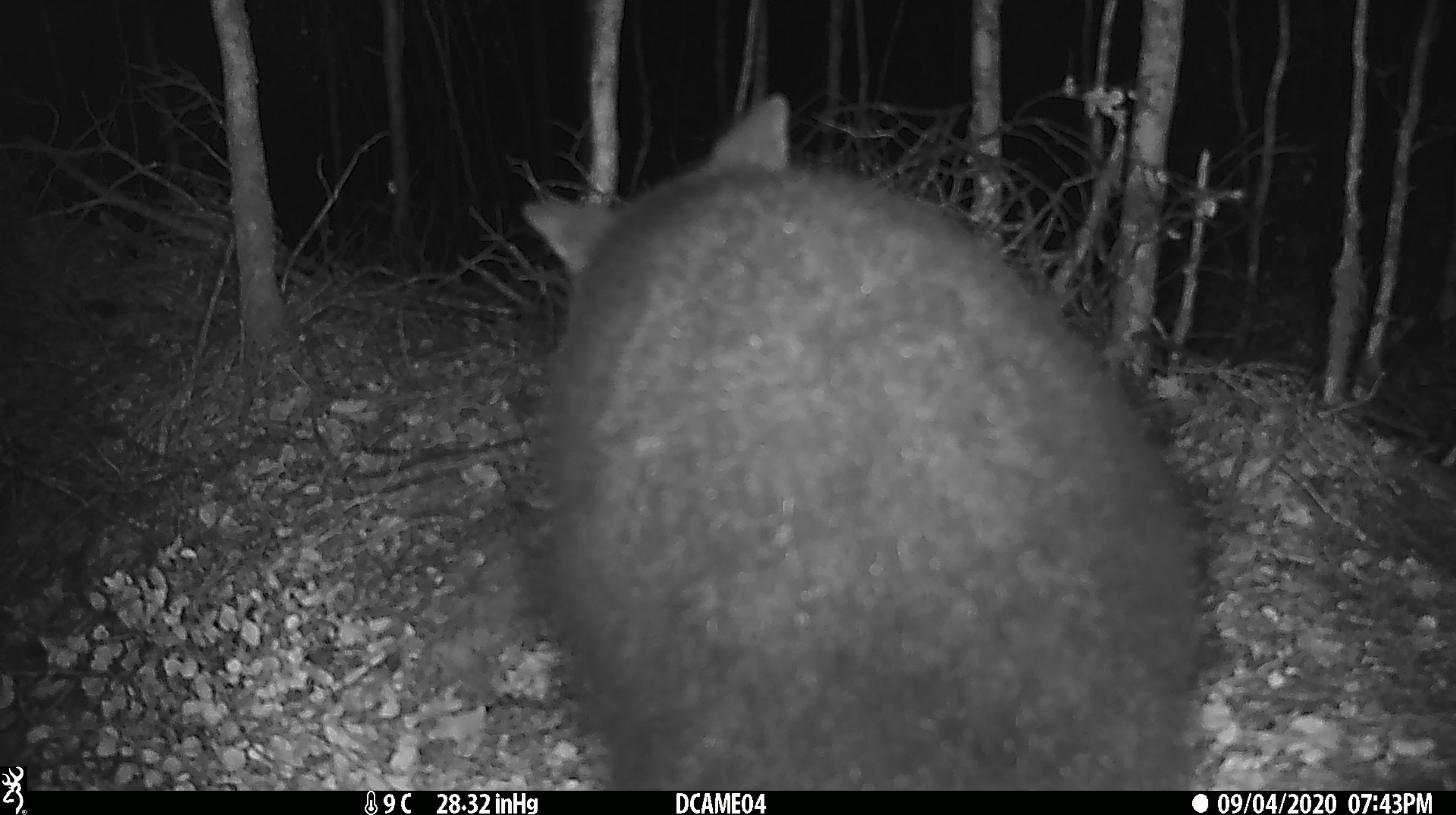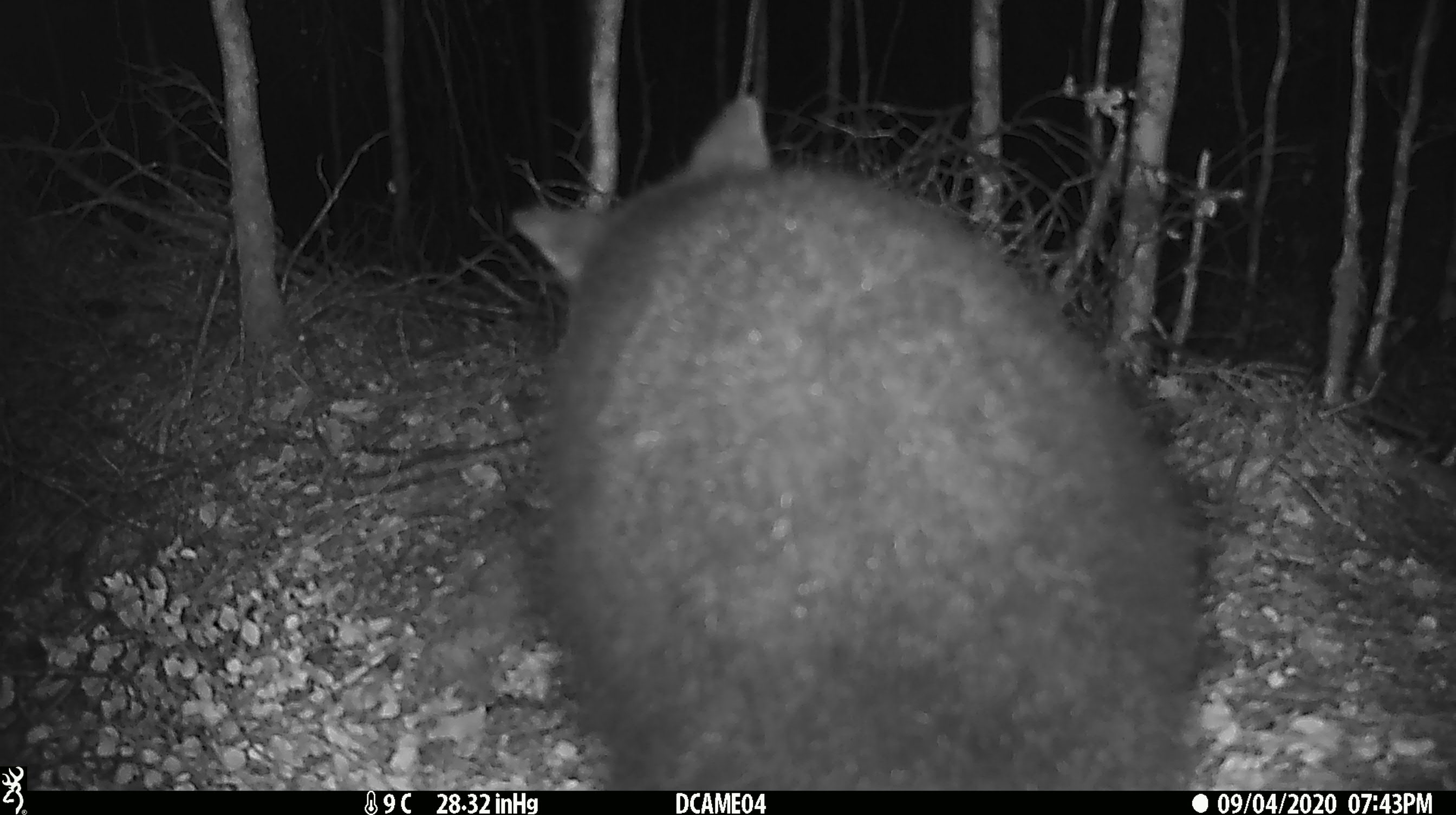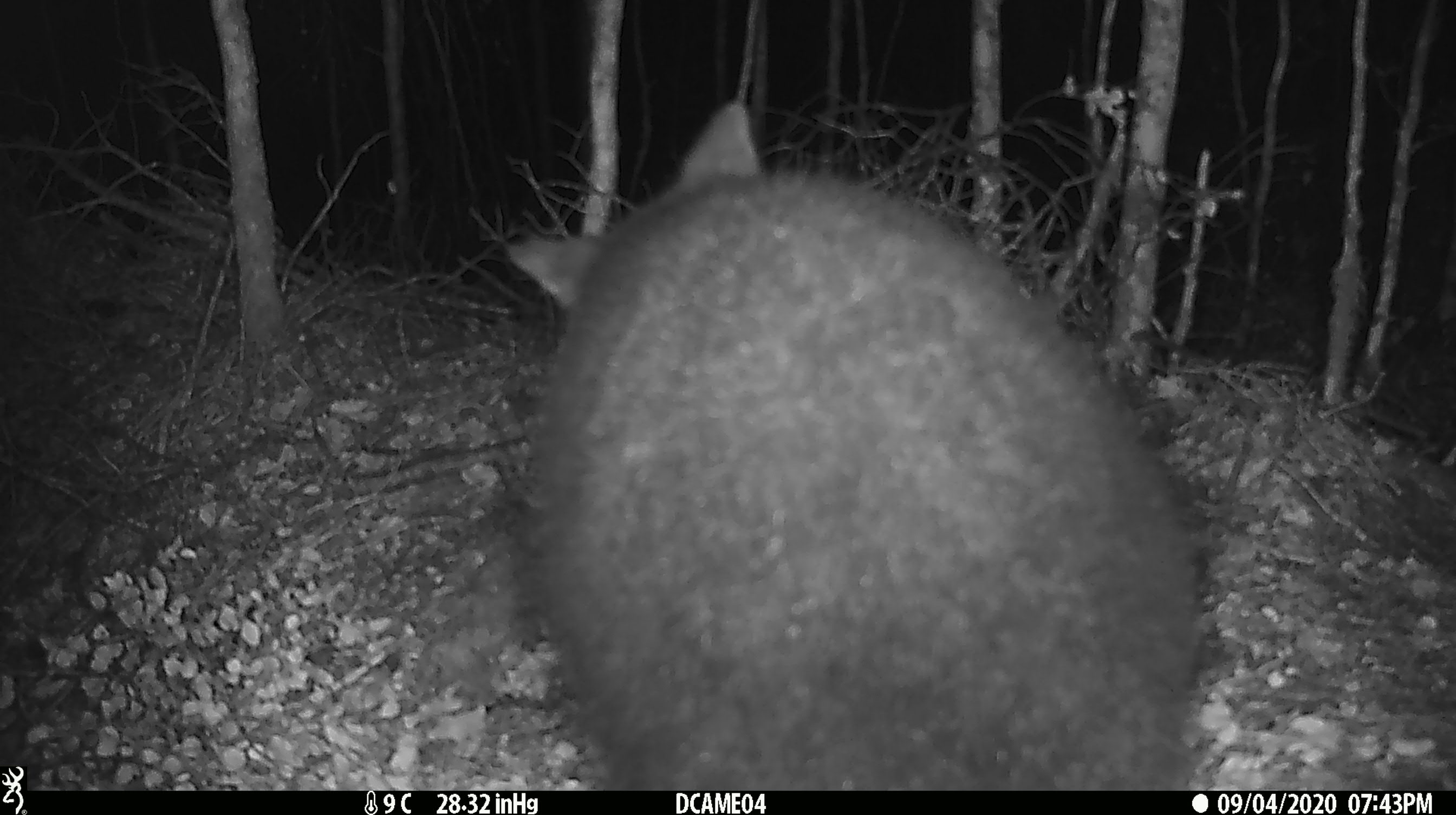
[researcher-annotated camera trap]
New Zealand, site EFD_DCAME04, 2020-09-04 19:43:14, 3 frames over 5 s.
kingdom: Animalia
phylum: Chordata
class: Mammalia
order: Diprotodontia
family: Phalangeridae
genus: Trichosurus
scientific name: Trichosurus vulpecula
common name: common brushtail possum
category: possum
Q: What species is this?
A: Possum (common brushtail possum) (Trichosurus vulpecula).